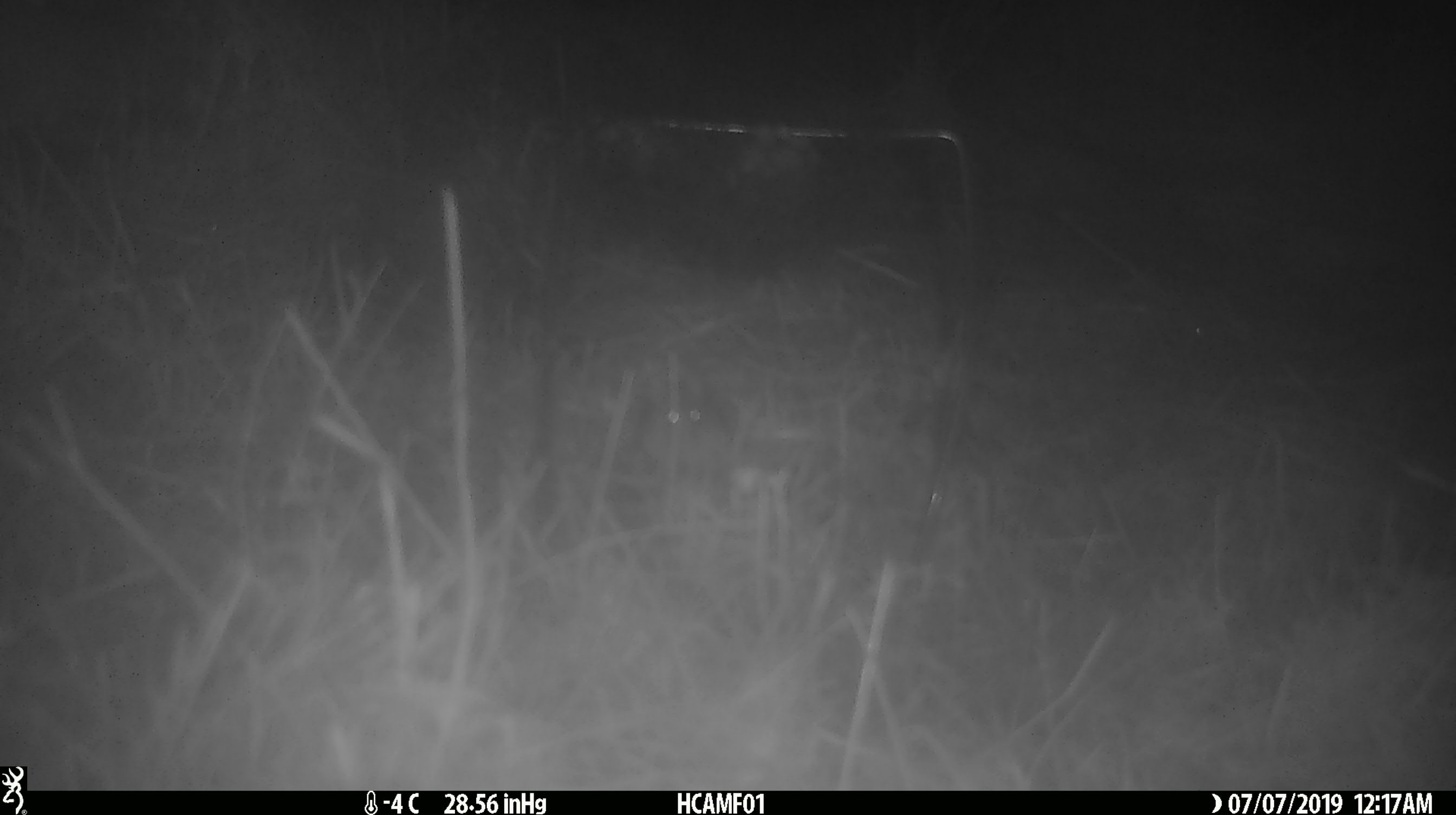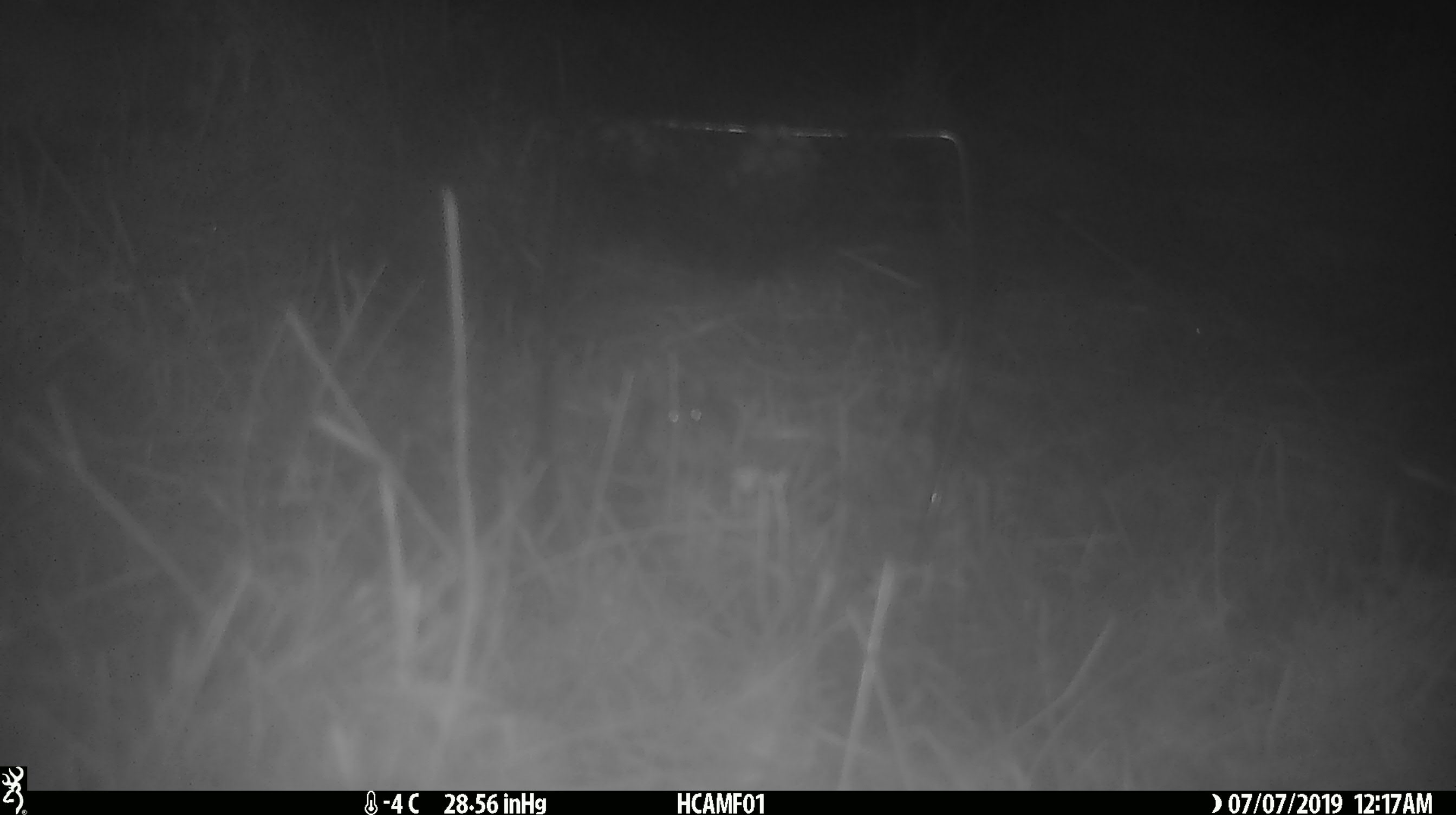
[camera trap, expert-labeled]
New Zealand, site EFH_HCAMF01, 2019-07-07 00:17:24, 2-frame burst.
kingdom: Animalia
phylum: Chordata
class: Mammalia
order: Rodentia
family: Muridae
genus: Mus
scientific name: Mus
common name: mouse